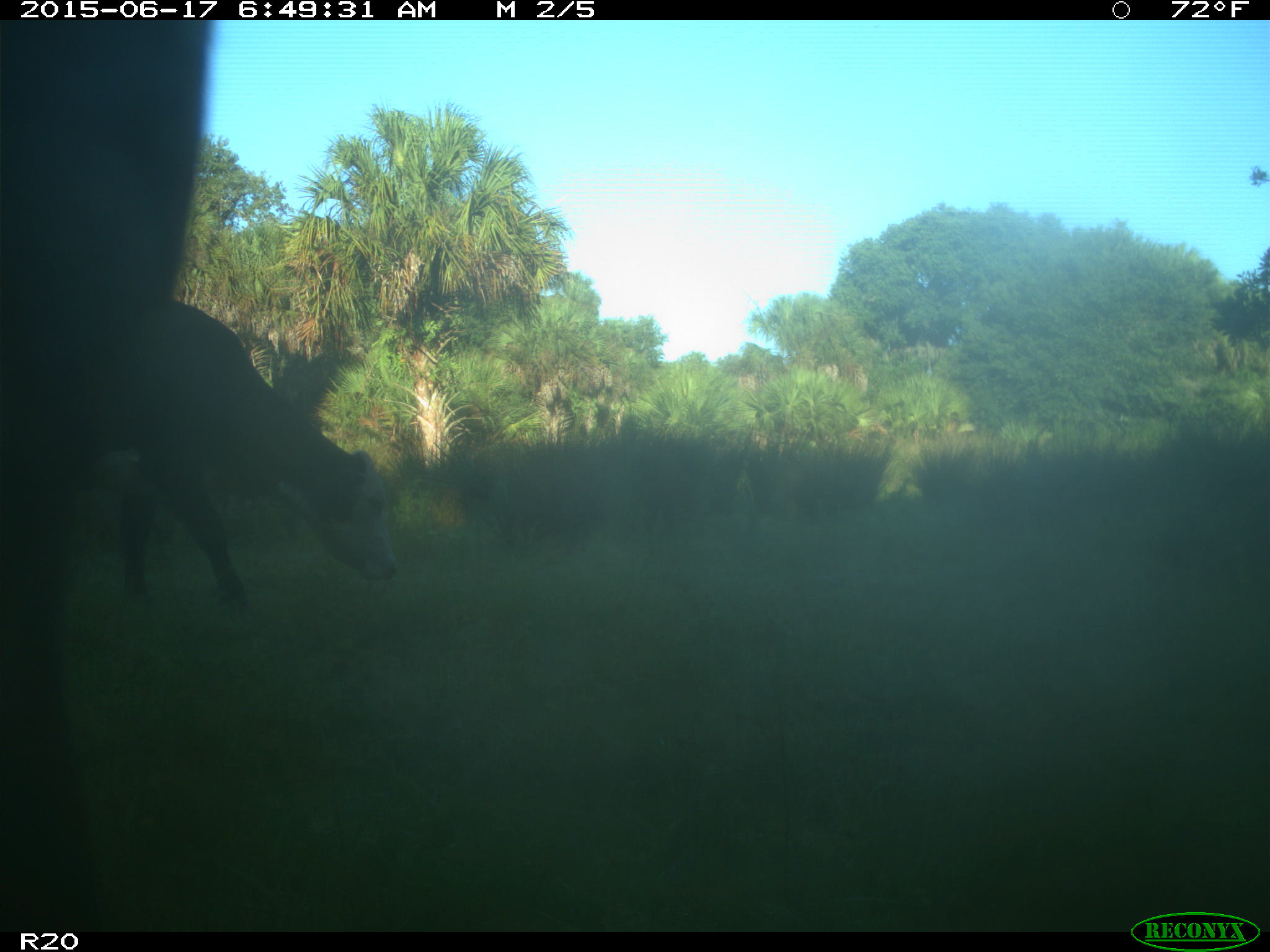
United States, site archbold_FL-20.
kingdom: Animalia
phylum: Chordata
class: Mammalia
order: Artiodactyla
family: Bovidae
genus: Bos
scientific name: Bos taurus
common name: domestic cow